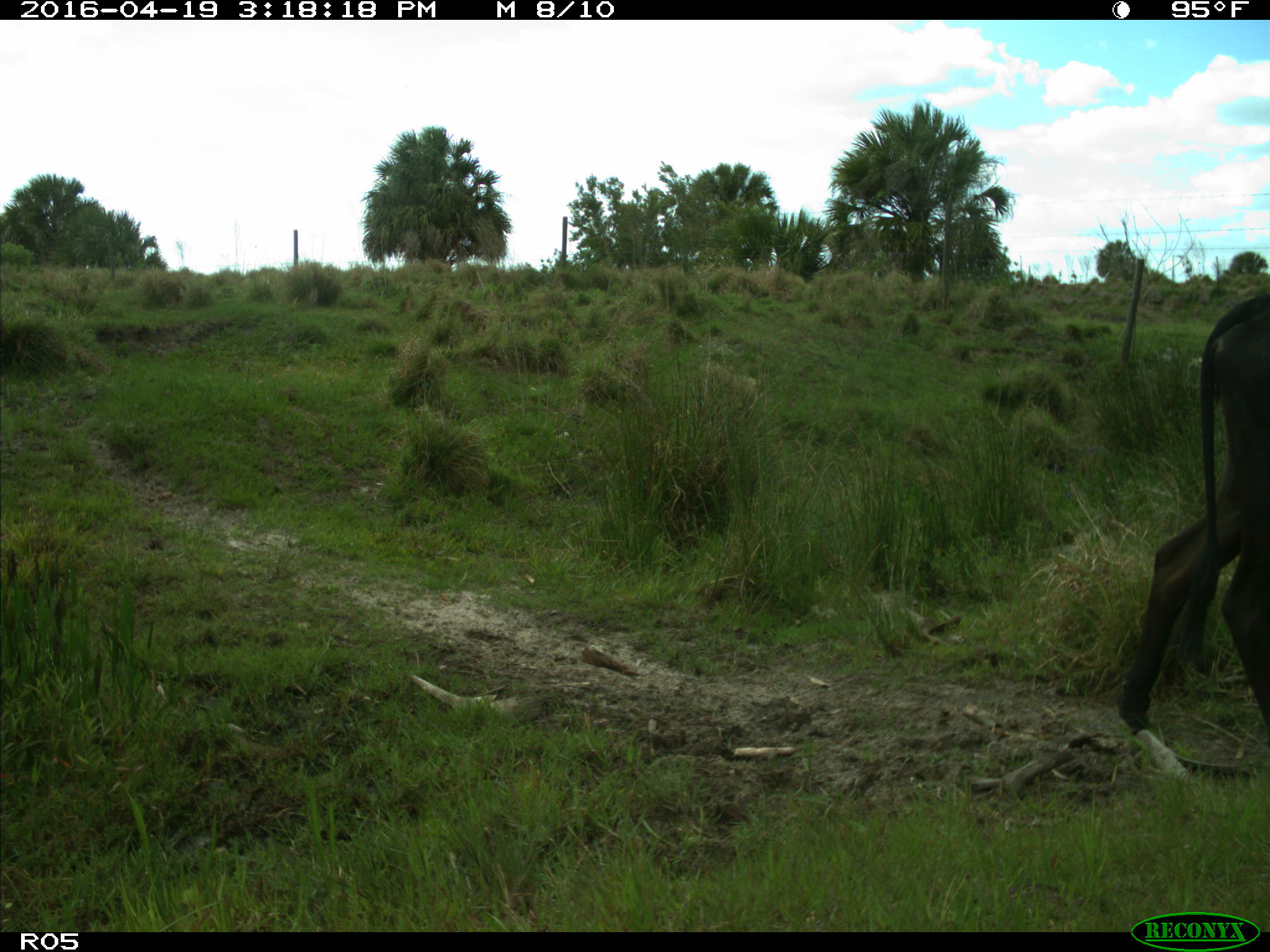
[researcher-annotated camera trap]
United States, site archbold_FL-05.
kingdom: Animalia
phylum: Chordata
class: Mammalia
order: Artiodactyla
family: Bovidae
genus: Bos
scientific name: Bos taurus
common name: domestic cow